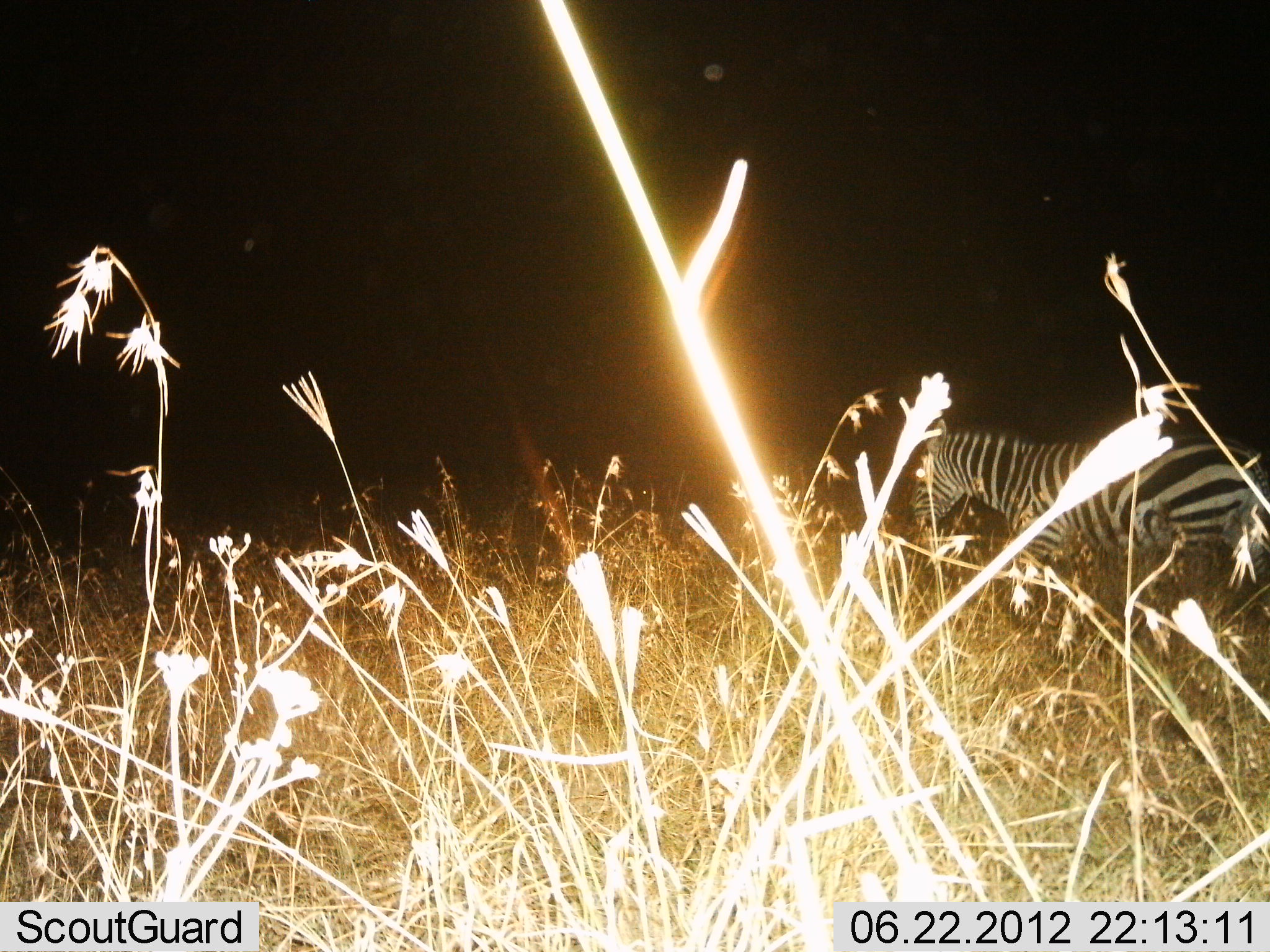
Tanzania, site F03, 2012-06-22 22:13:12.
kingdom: Animalia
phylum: Chordata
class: Mammalia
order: Perissodactyla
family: Equidae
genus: Equus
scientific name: Equus quagga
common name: plains zebra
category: zebra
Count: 1.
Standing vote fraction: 60%.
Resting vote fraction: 0%.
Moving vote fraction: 40%.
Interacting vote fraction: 10%.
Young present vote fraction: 0%.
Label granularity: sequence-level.